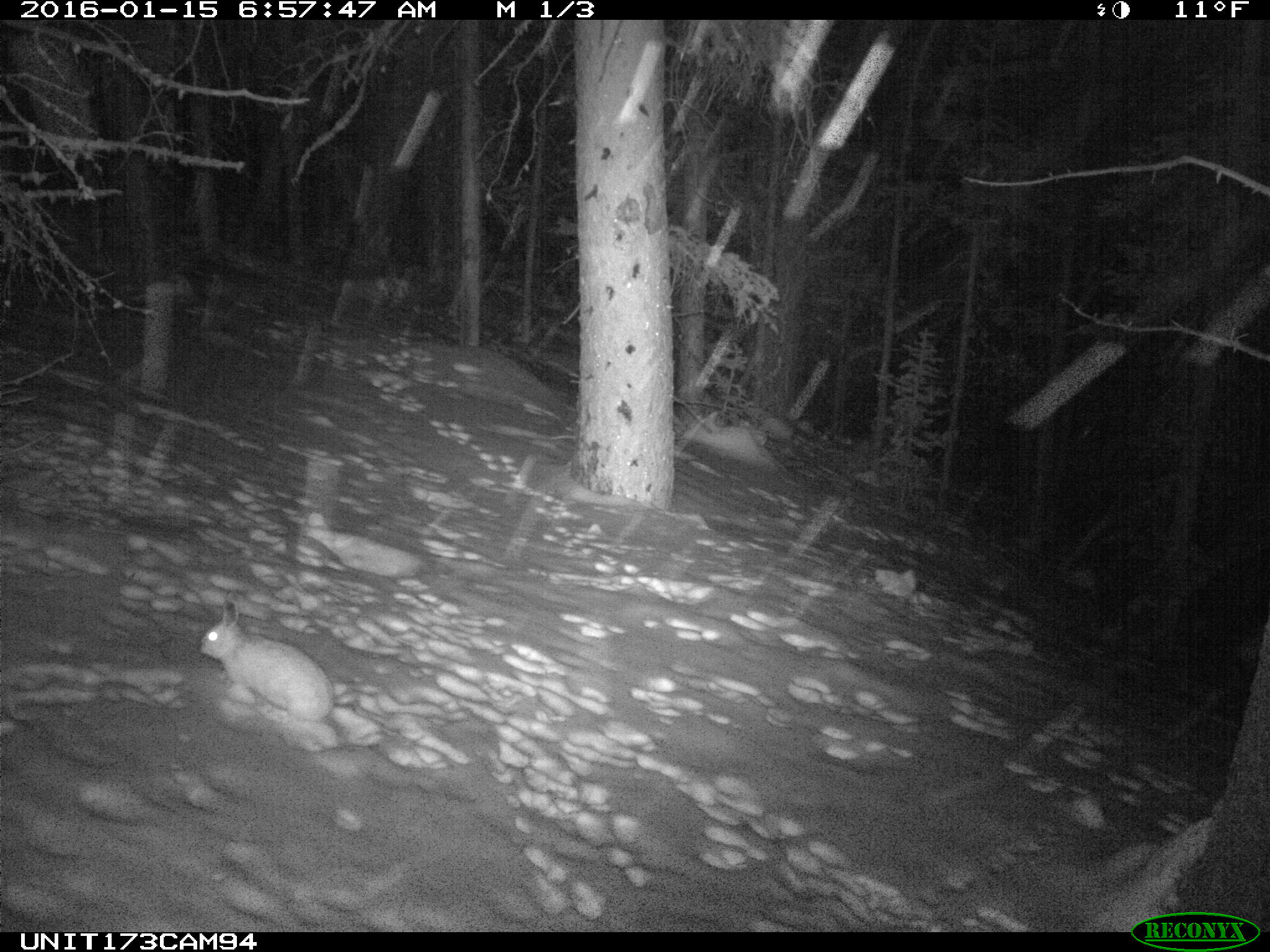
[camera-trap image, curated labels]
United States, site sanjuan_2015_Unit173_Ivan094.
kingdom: Animalia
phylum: Chordata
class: Mammalia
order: Lagomorpha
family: Leporidae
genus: Lepus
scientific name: Lepus americanus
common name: snowshoe hare